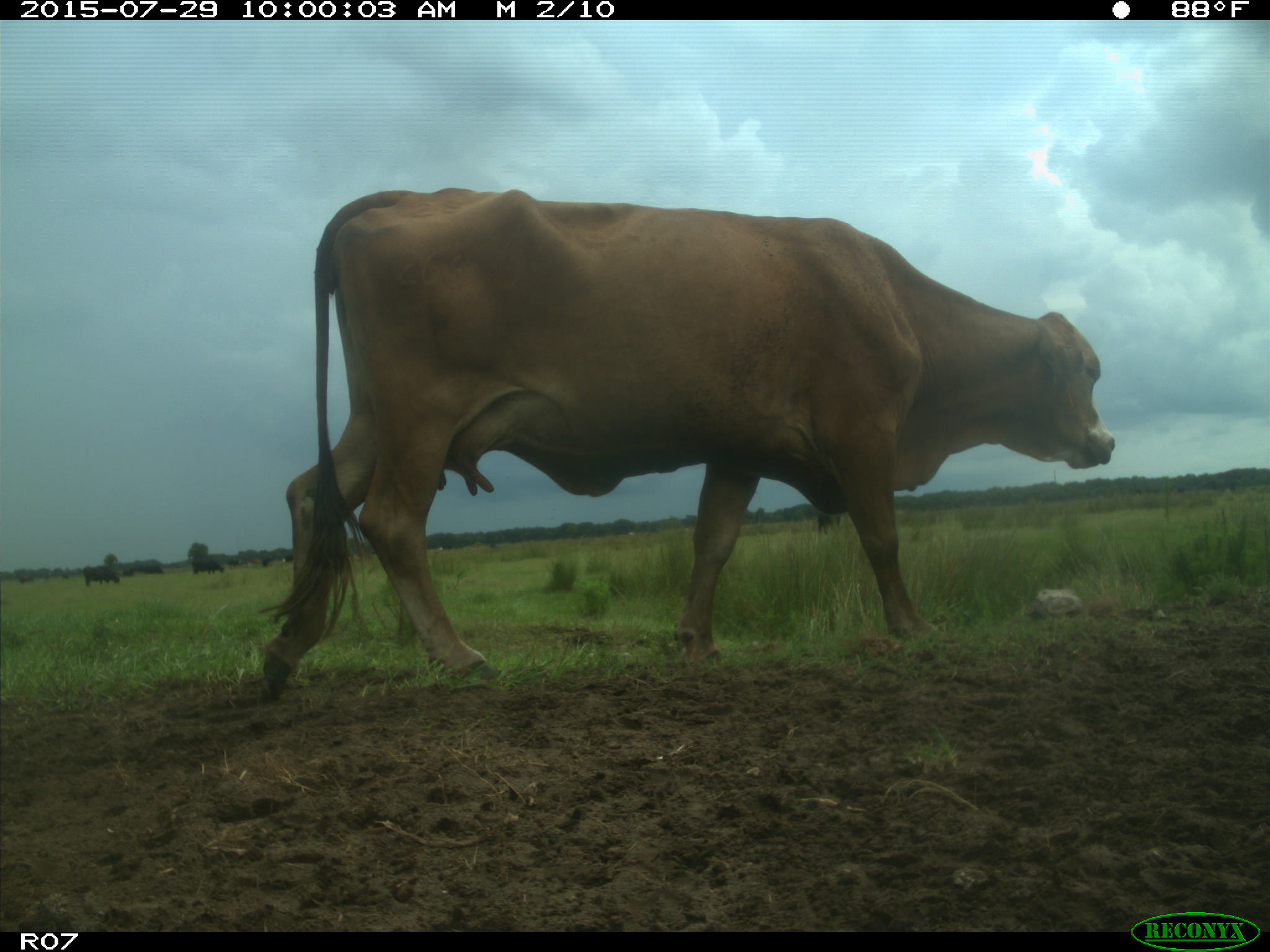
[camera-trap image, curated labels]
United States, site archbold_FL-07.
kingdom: Animalia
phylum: Chordata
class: Mammalia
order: Artiodactyla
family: Bovidae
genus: Bos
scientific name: Bos taurus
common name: domestic cow